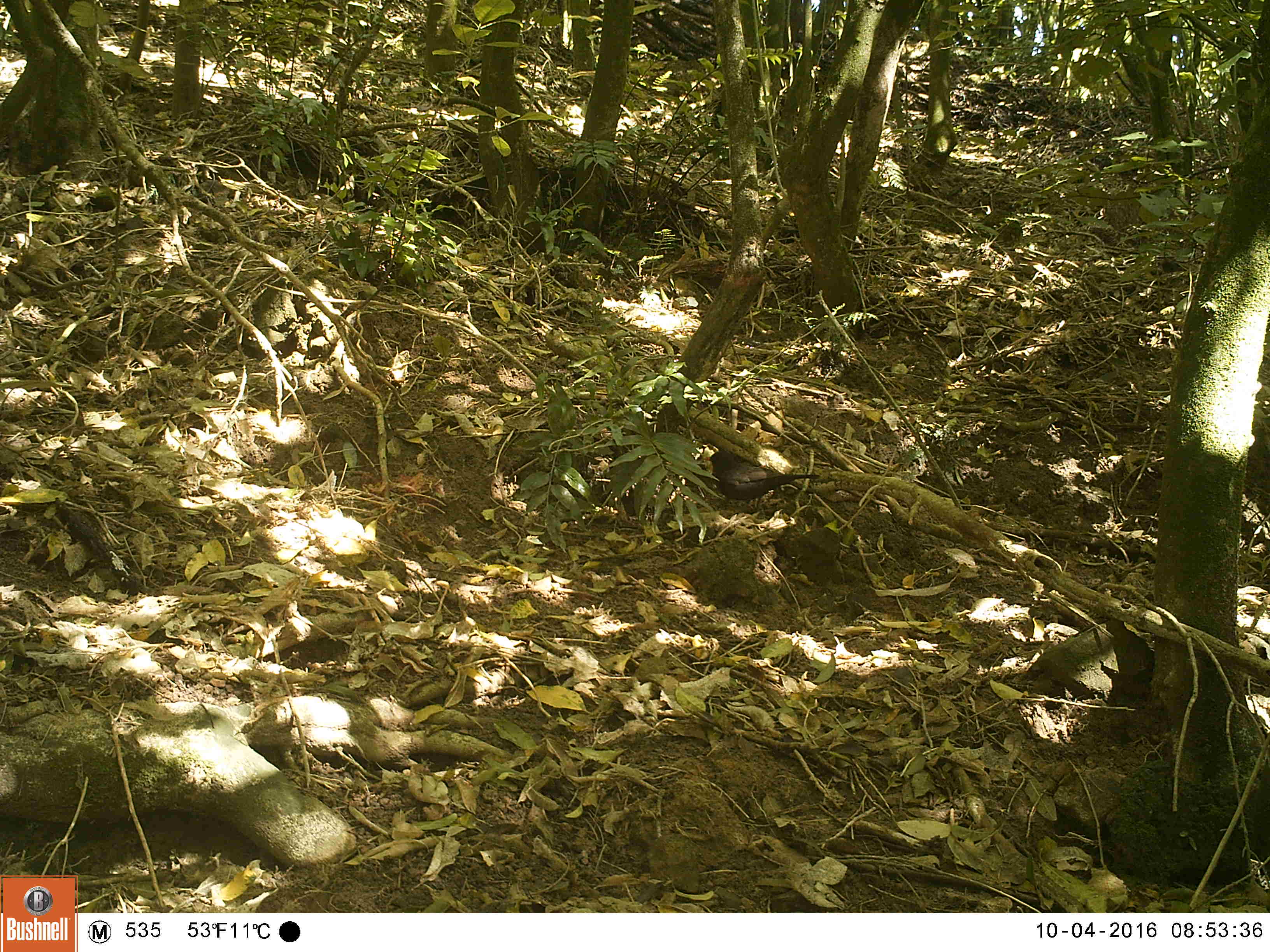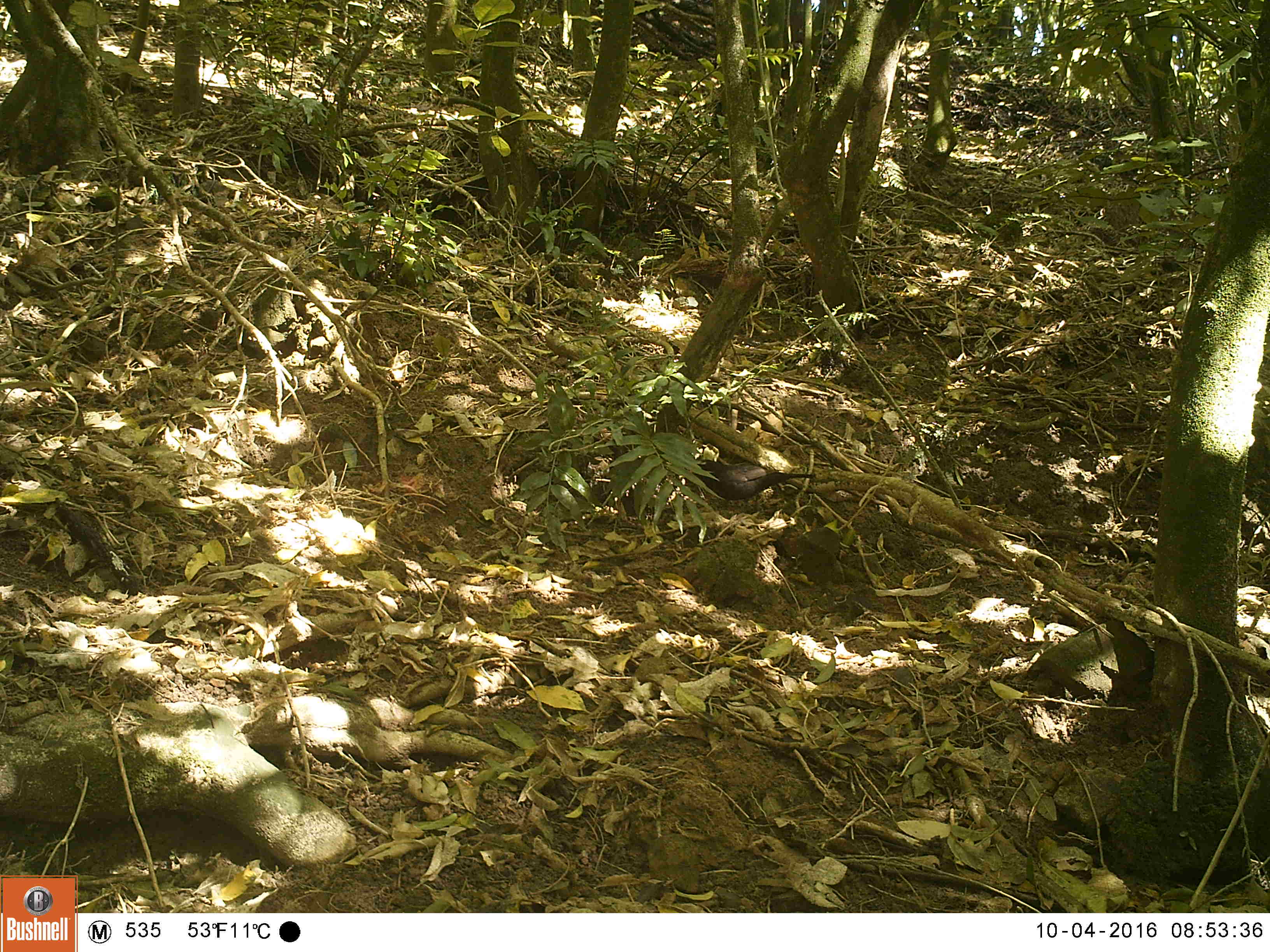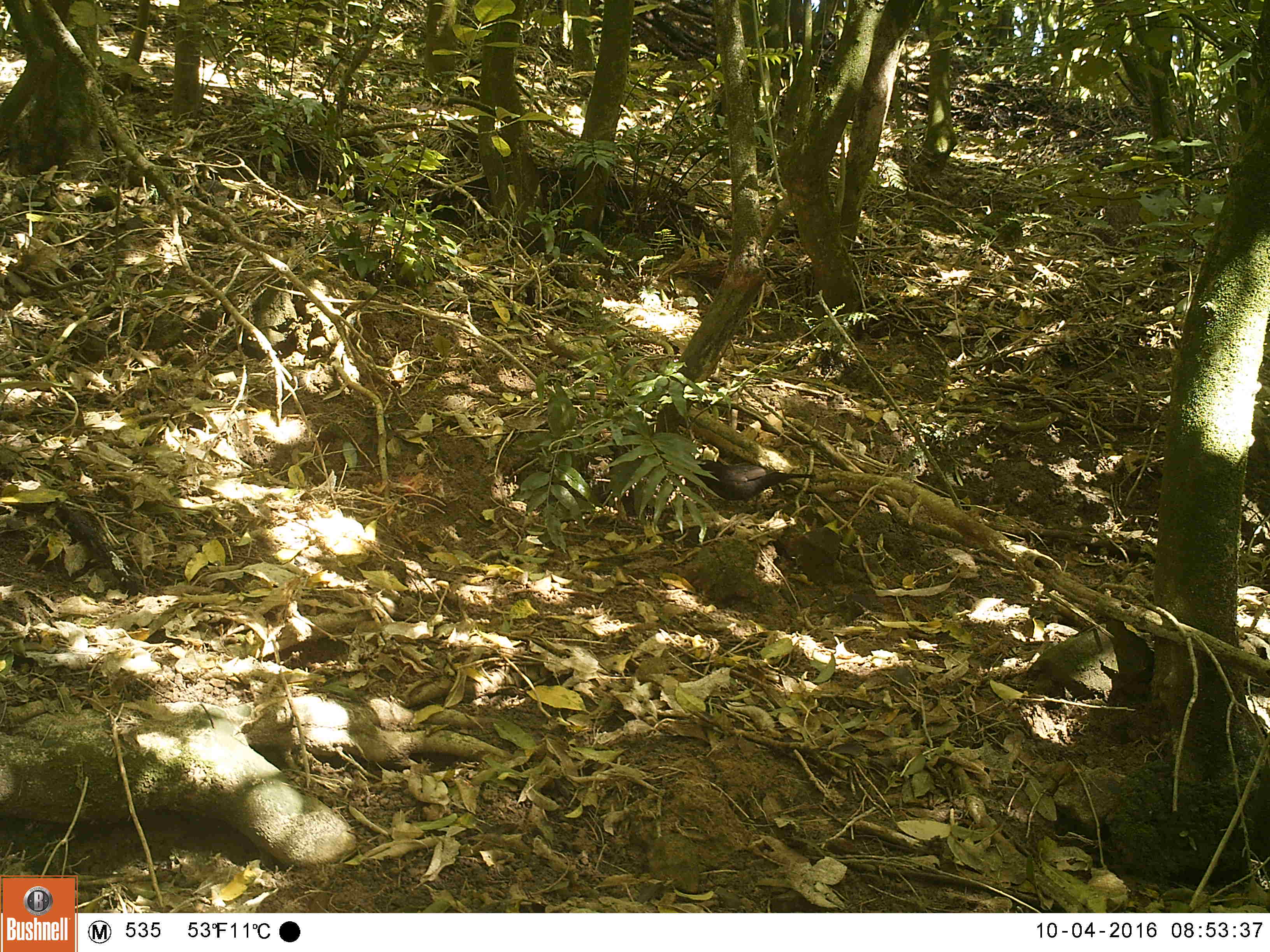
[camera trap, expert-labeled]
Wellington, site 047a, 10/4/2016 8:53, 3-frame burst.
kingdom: Animalia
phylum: Chordata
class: Aves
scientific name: Aves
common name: bird